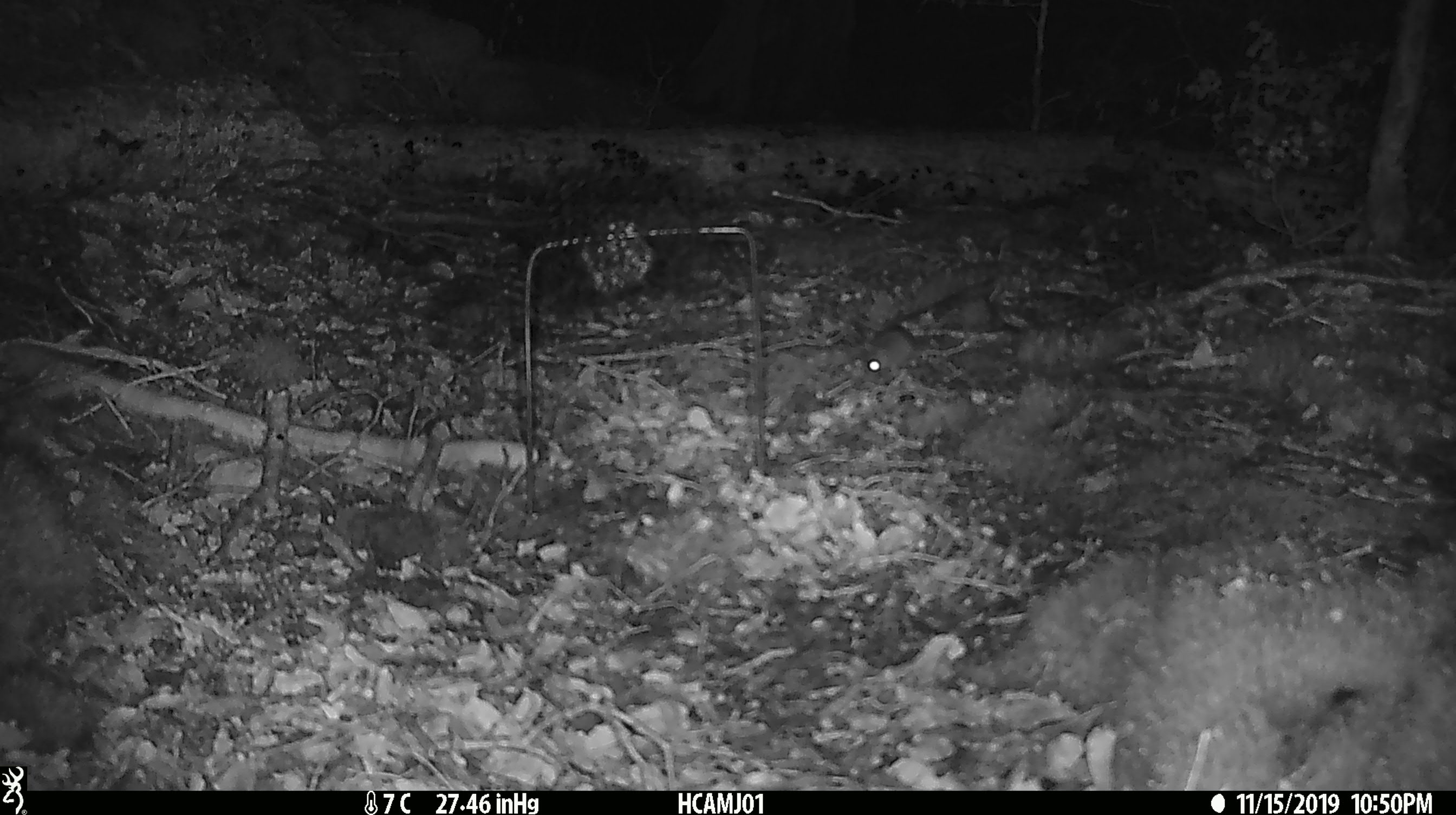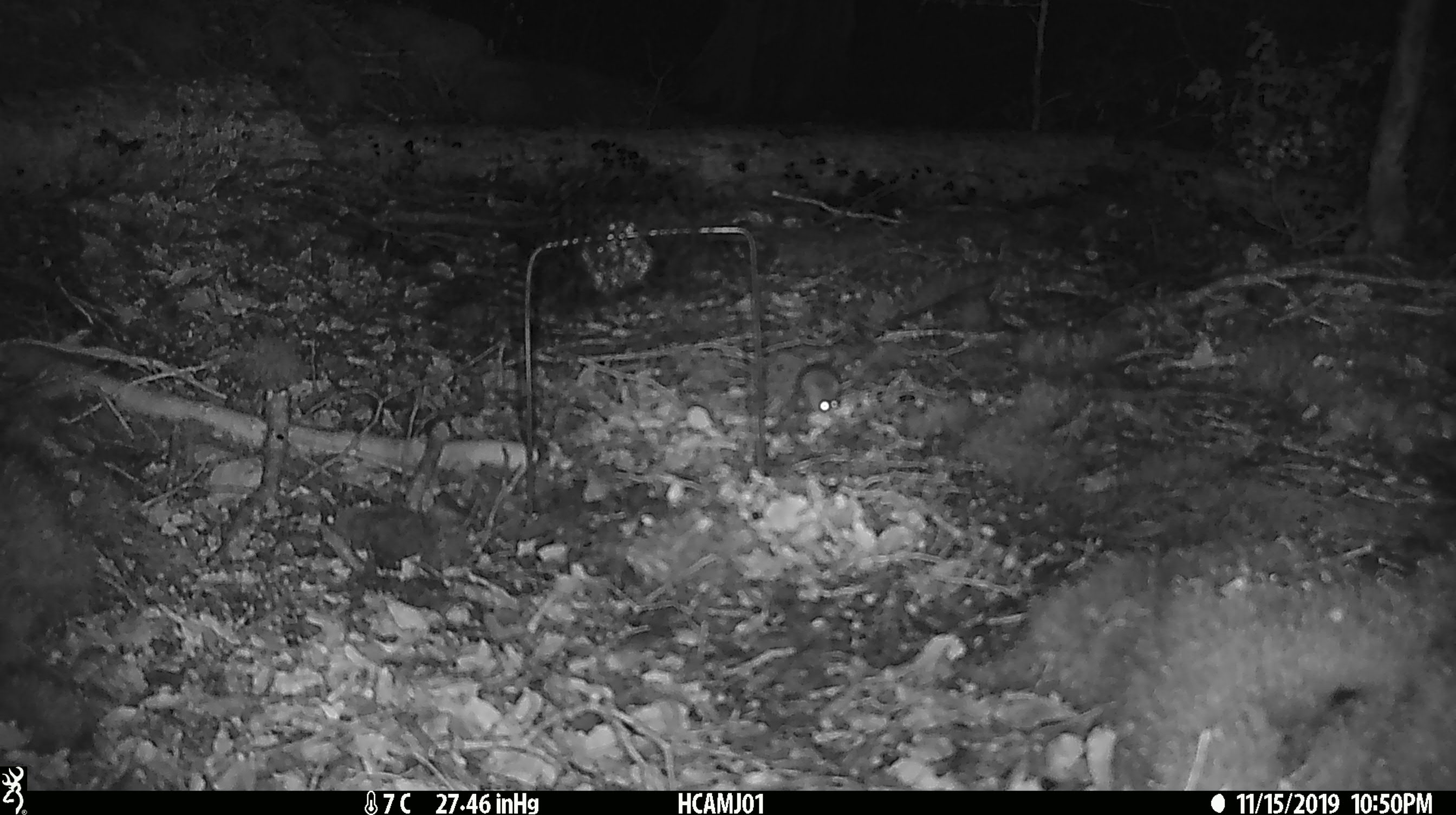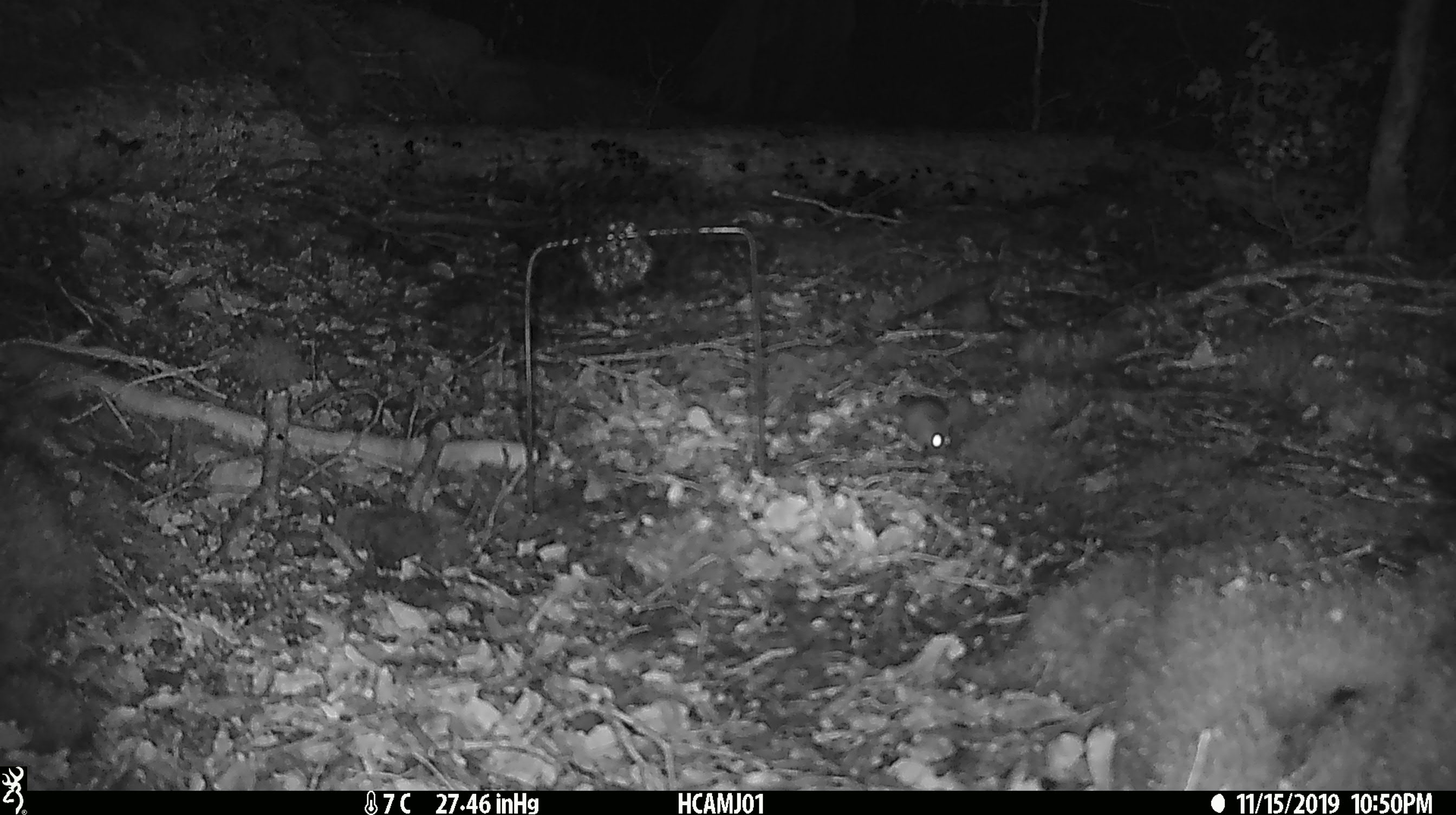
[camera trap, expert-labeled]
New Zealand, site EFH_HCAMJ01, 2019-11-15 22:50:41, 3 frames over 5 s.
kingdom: Animalia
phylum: Chordata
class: Mammalia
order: Rodentia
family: Muridae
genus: Mus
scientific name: Mus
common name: mouse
Mouse (Mus).